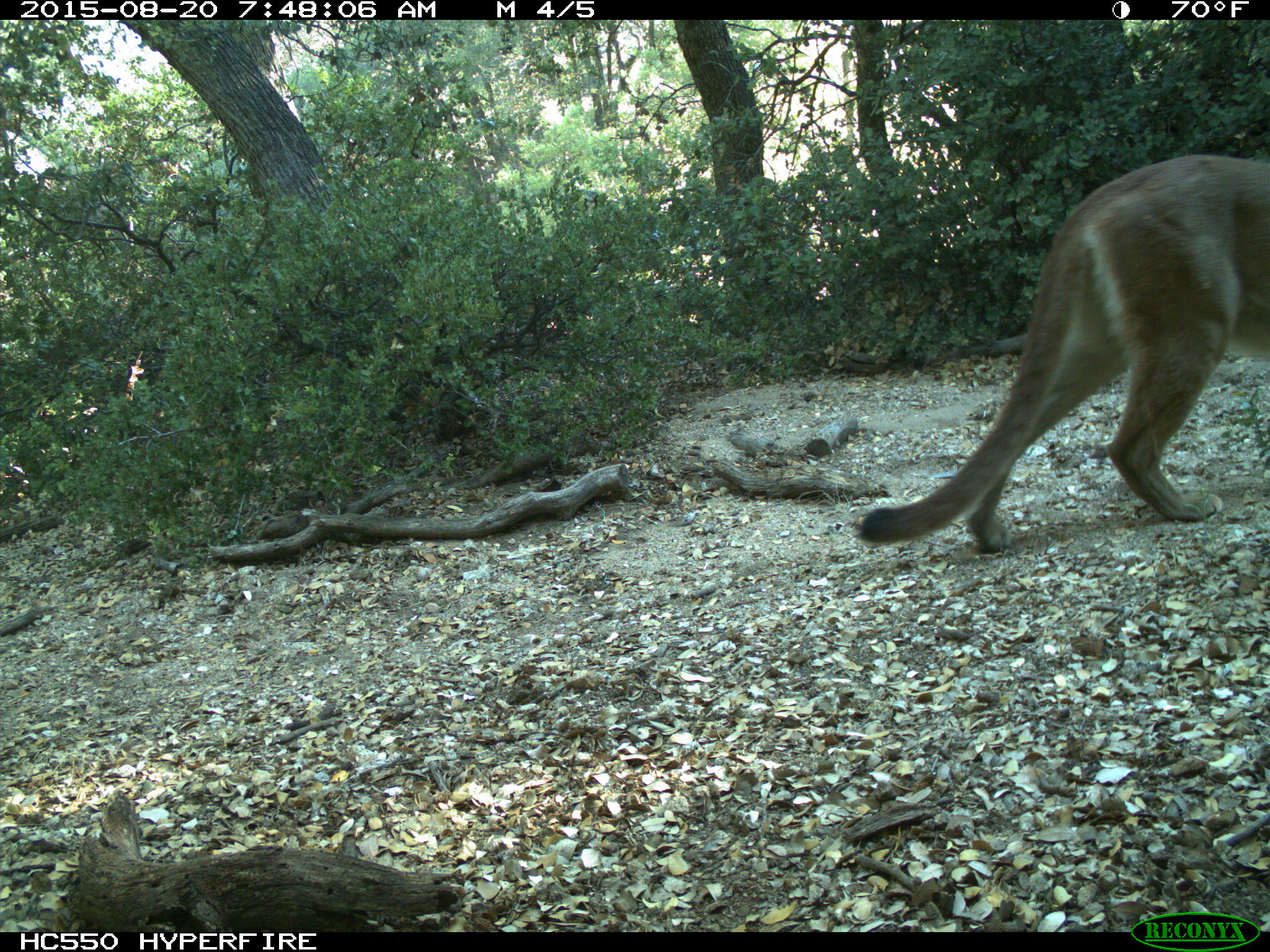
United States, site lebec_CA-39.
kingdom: Animalia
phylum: Chordata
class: Mammalia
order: Carnivora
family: Felidae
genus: Puma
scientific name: Puma concolor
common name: mountain lion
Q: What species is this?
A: Puma concolor (mountain lion).